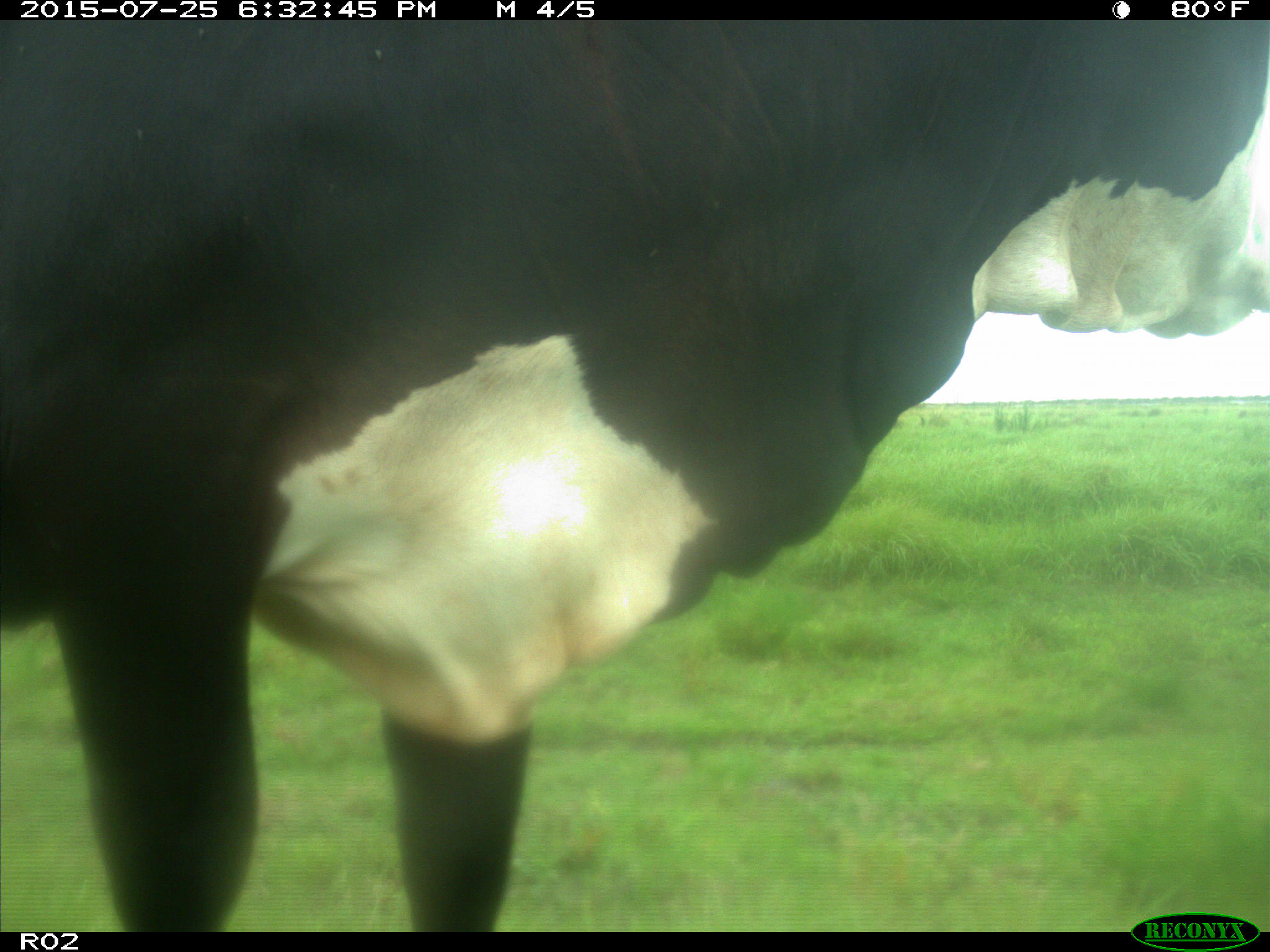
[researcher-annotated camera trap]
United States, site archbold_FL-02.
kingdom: Animalia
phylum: Chordata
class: Mammalia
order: Artiodactyla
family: Bovidae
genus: Bos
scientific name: Bos taurus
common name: domestic cow